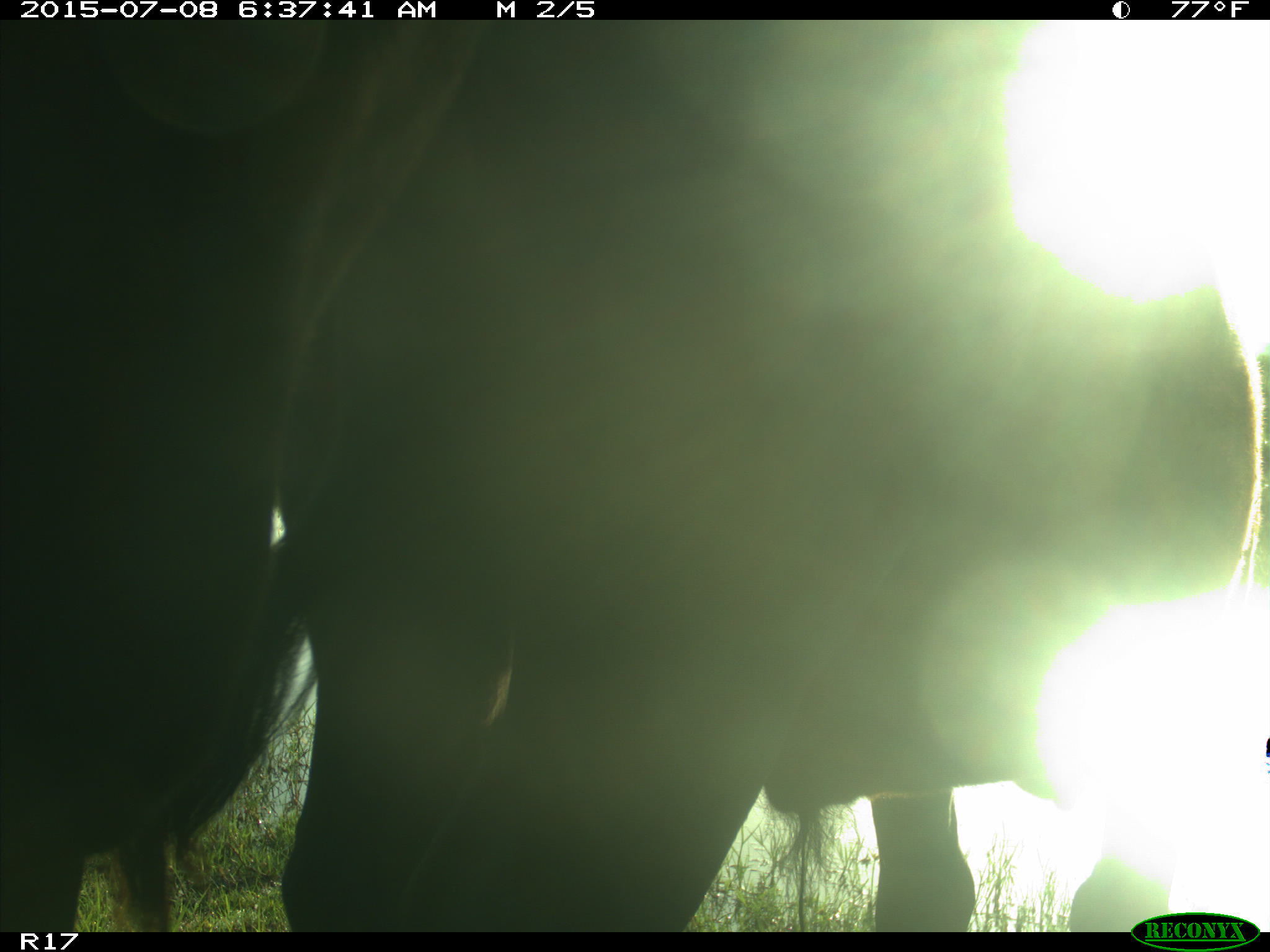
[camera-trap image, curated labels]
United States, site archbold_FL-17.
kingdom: Animalia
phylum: Chordata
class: Mammalia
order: Artiodactyla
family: Bovidae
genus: Bos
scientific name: Bos taurus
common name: domestic cow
Bos taurus (domestic cow).